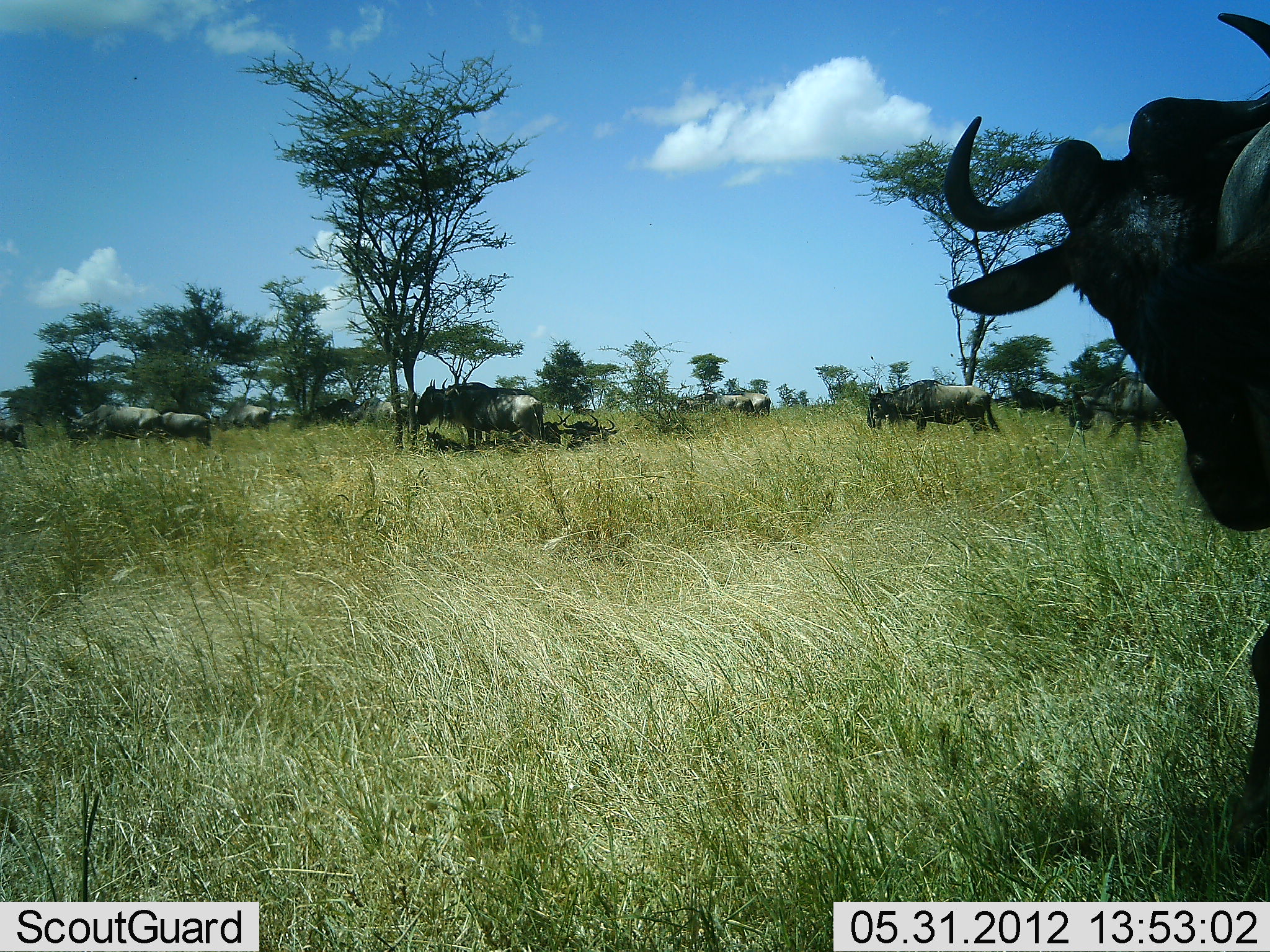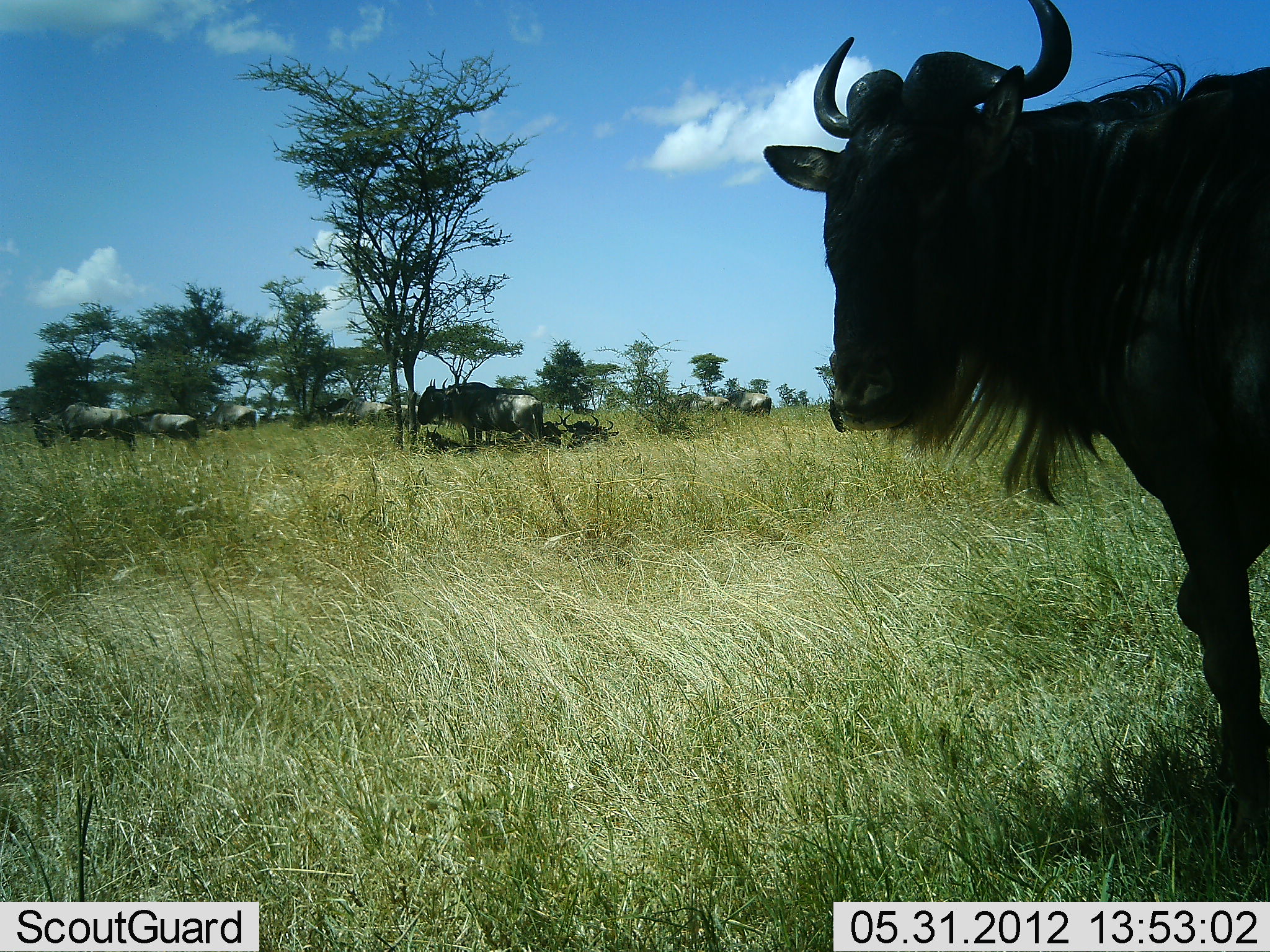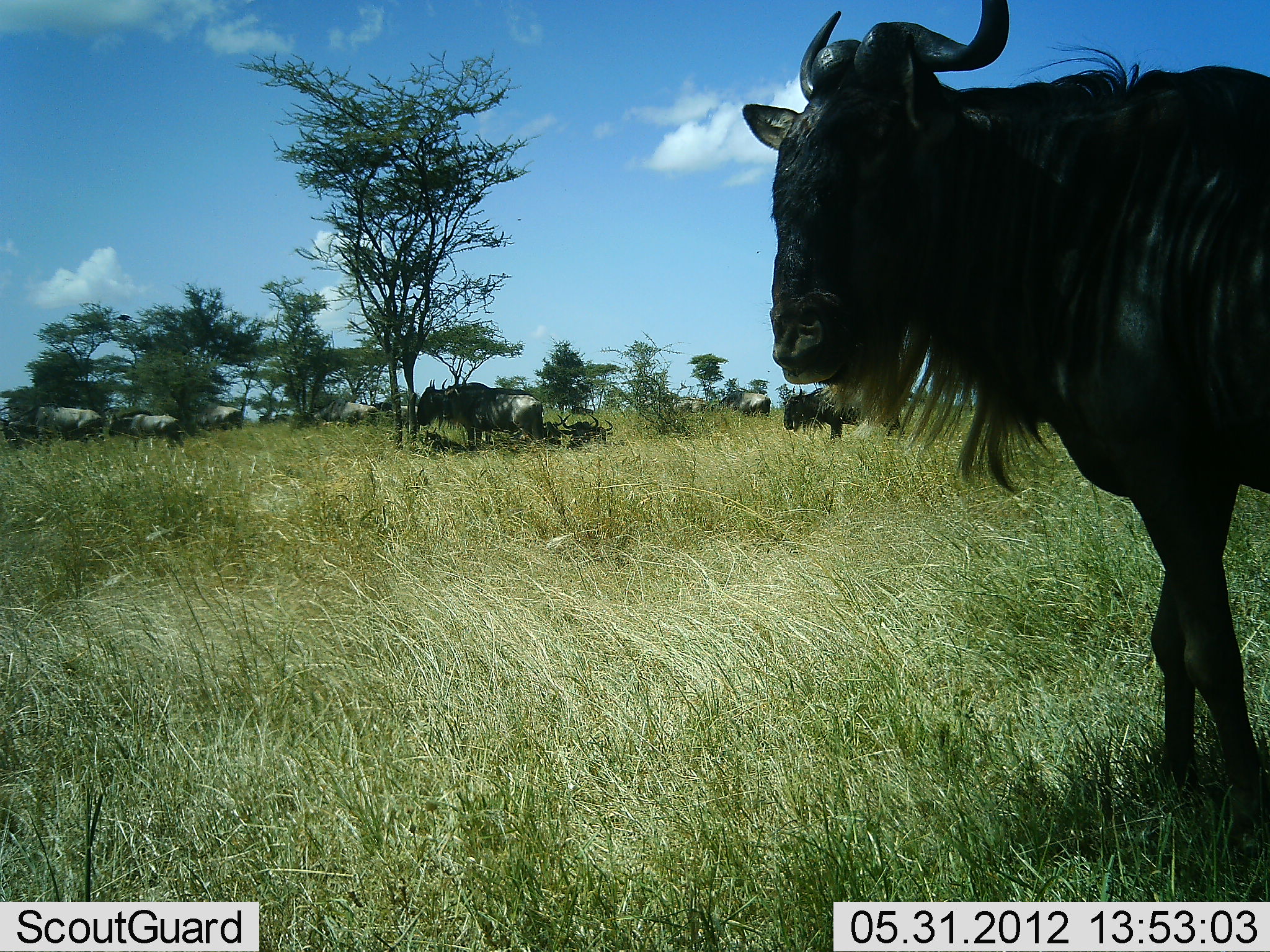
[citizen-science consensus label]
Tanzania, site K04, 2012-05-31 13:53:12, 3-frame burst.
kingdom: Animalia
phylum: Chordata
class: Mammalia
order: Artiodactyla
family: Bovidae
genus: Connochaetes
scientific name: Connochaetes taurinus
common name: blue wildebeest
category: wildebeest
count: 11-50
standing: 92%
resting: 46%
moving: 77%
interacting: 0%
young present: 0%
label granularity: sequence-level